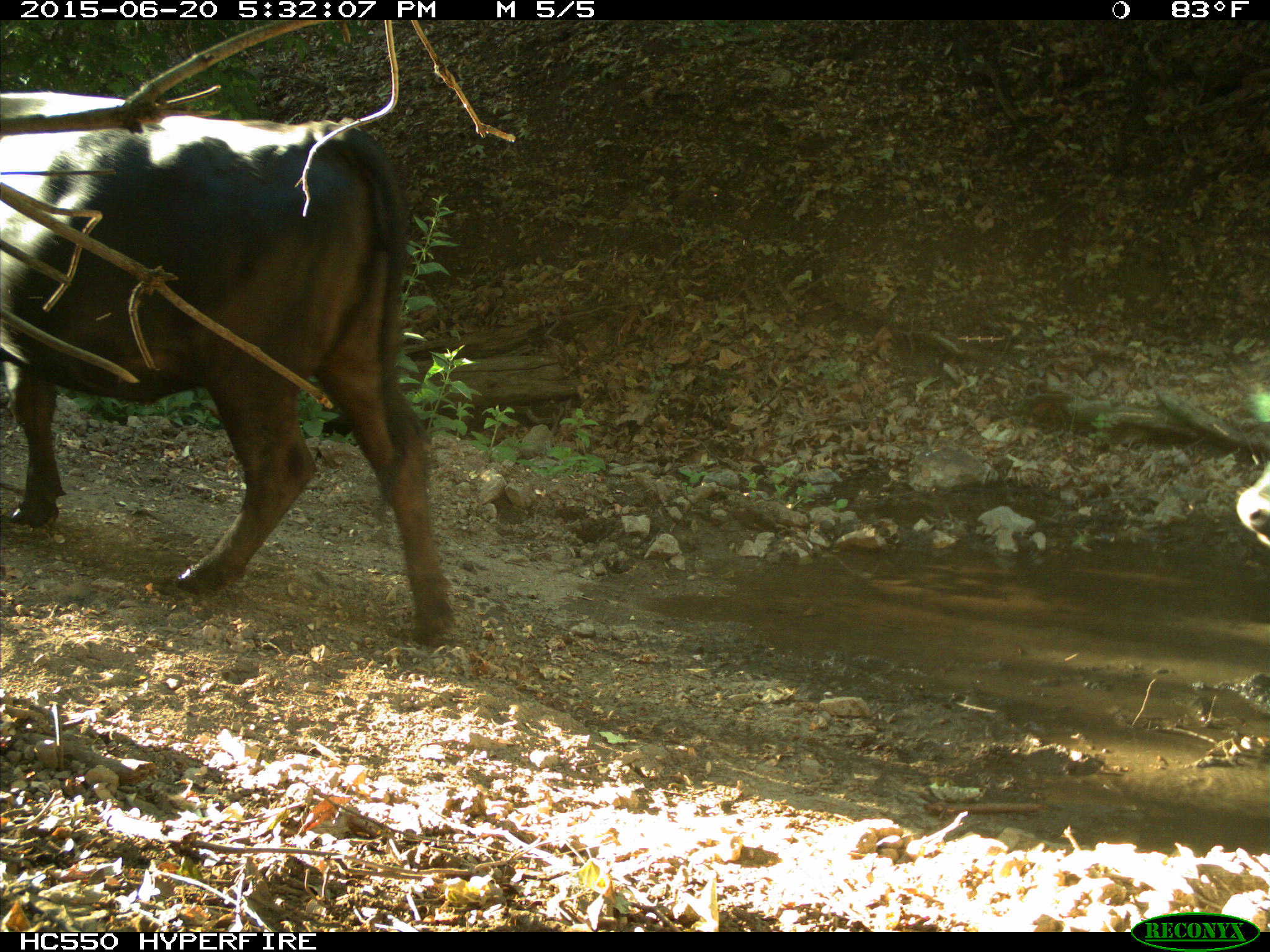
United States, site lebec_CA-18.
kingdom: Animalia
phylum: Chordata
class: Mammalia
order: Artiodactyla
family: Bovidae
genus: Bos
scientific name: Bos taurus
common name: domestic cow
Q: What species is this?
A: Bos taurus (domestic cow).